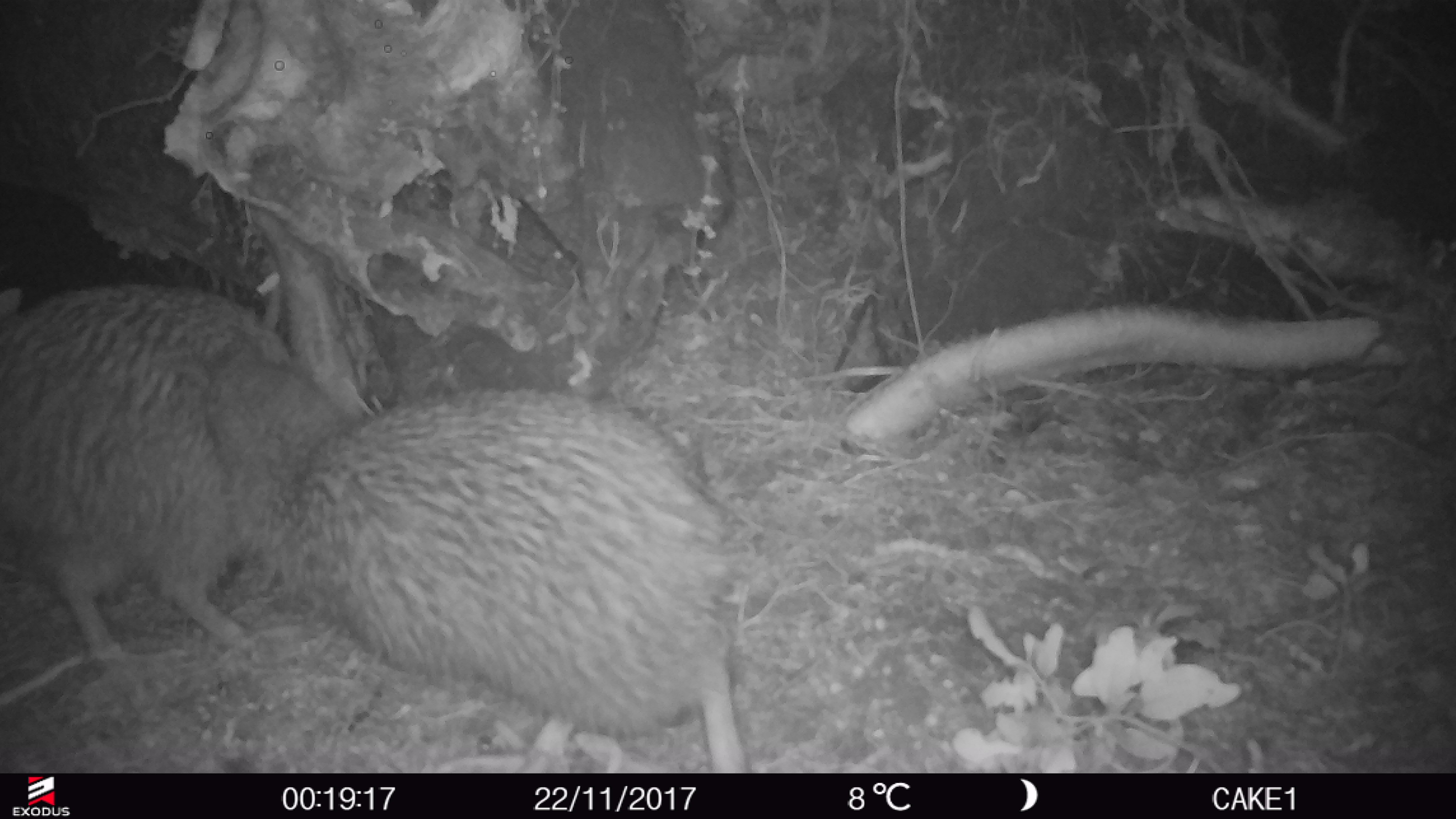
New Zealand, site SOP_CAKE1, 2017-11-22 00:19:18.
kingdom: Animalia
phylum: Chordata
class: Aves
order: Apterygiformes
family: Apterygidae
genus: Apteryx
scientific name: Apteryx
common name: kiwi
Kiwi (Apteryx).